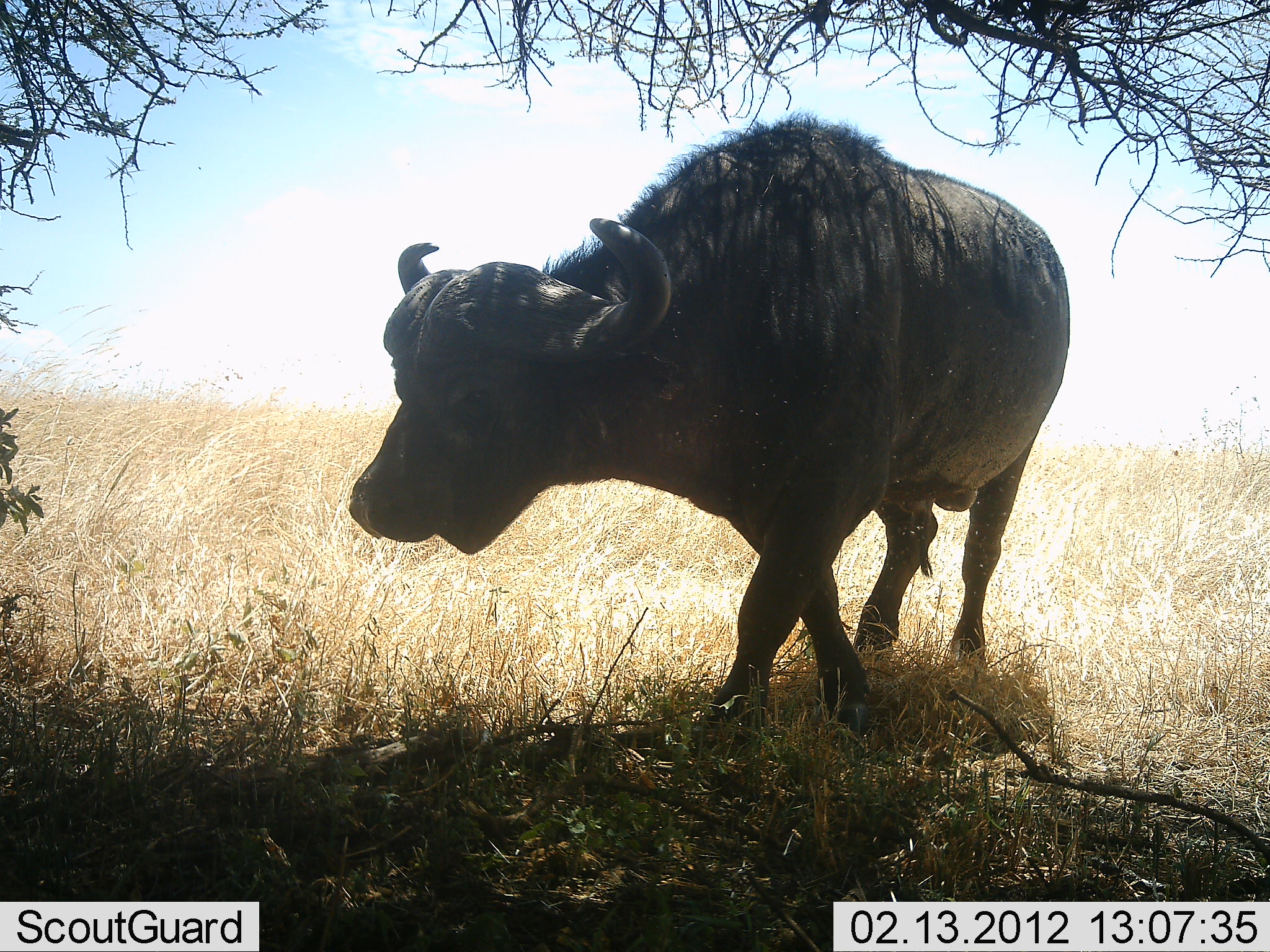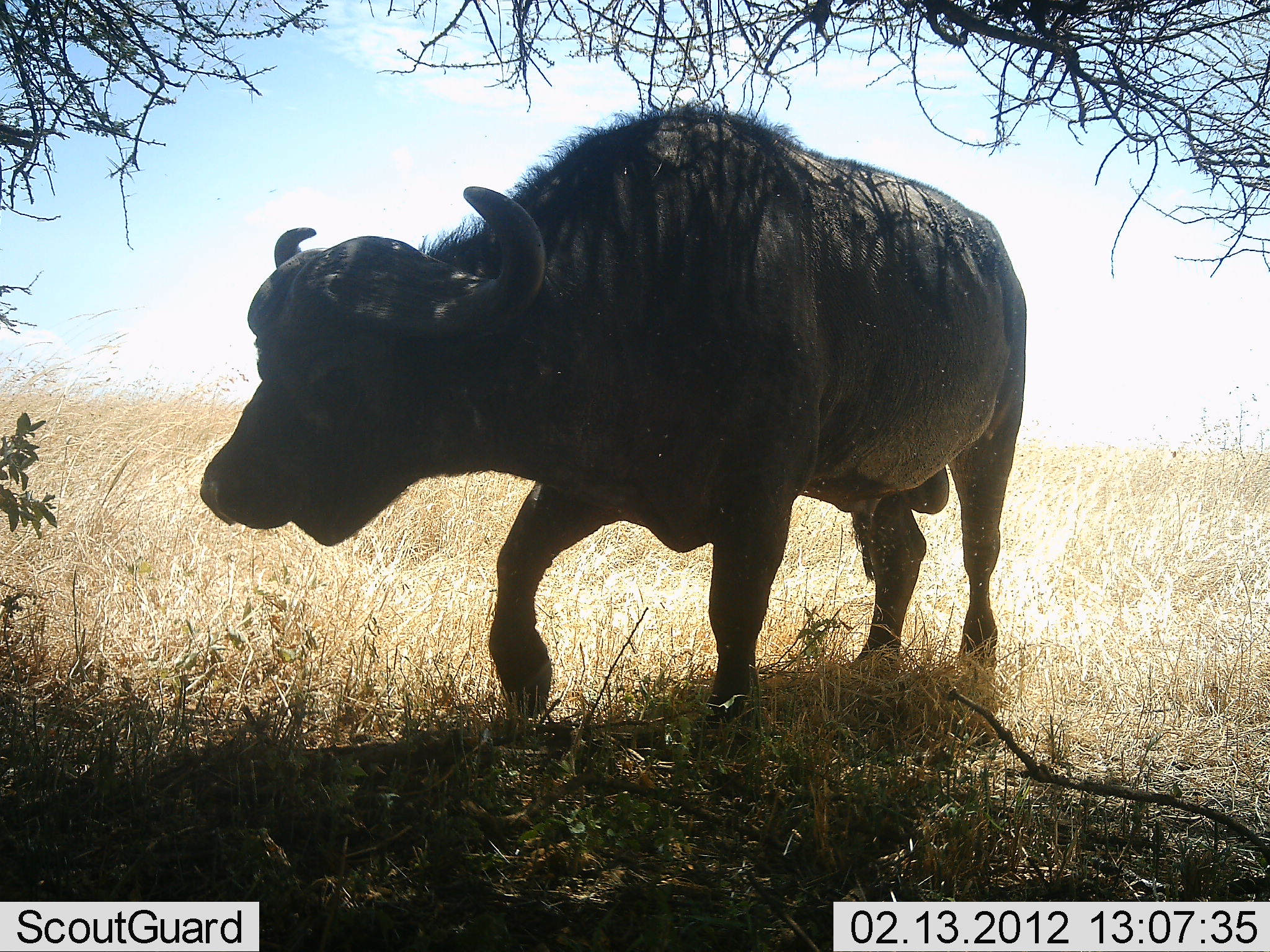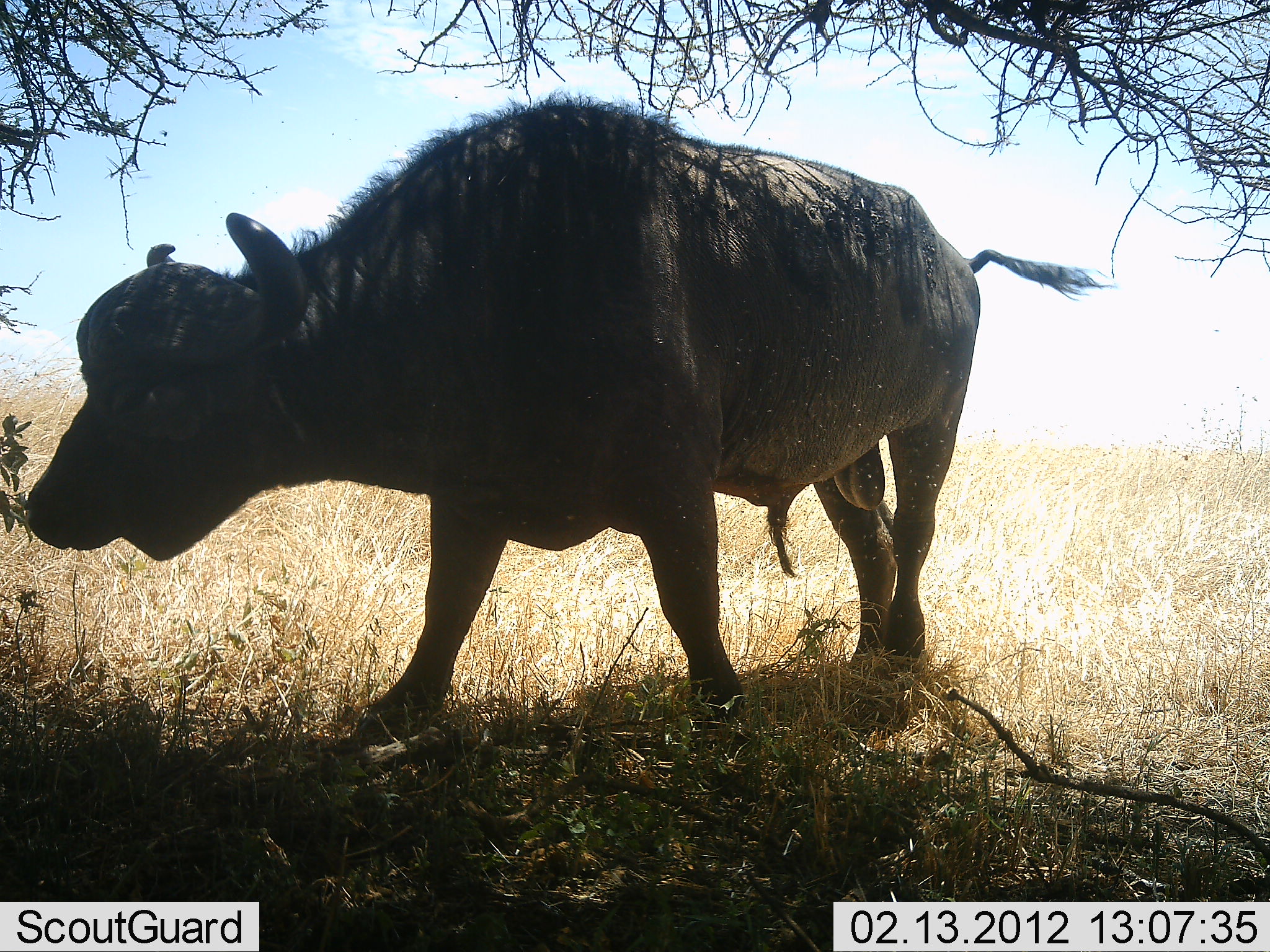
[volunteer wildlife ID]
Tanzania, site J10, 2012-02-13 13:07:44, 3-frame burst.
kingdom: Animalia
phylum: Chordata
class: Mammalia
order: Artiodactyla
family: Bovidae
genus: Syncerus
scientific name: Syncerus caffer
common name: cape buffalo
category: buffalo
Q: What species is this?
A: Buffalo (cape buffalo) (Syncerus caffer).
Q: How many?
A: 1.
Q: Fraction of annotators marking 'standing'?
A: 14%.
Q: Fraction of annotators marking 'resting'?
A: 0%.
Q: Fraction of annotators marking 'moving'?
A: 86%.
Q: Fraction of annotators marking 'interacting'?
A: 0%.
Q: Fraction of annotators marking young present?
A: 0%.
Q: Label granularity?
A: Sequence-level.